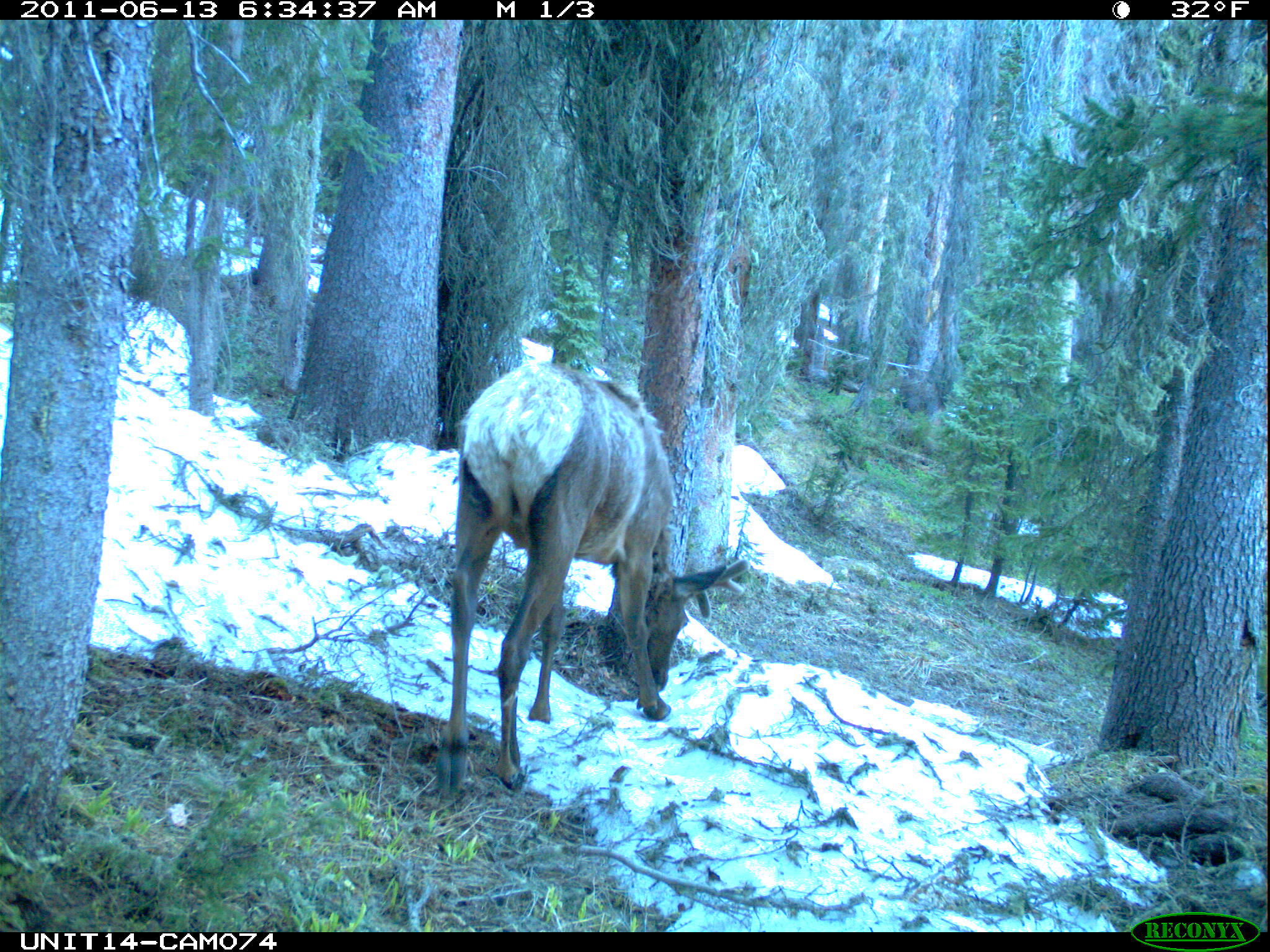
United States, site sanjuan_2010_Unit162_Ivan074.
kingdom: Animalia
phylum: Chordata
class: Mammalia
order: Artiodactyla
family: Cervidae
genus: Cervus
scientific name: Cervus elaphus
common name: red deer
Cervus elaphus (red deer).